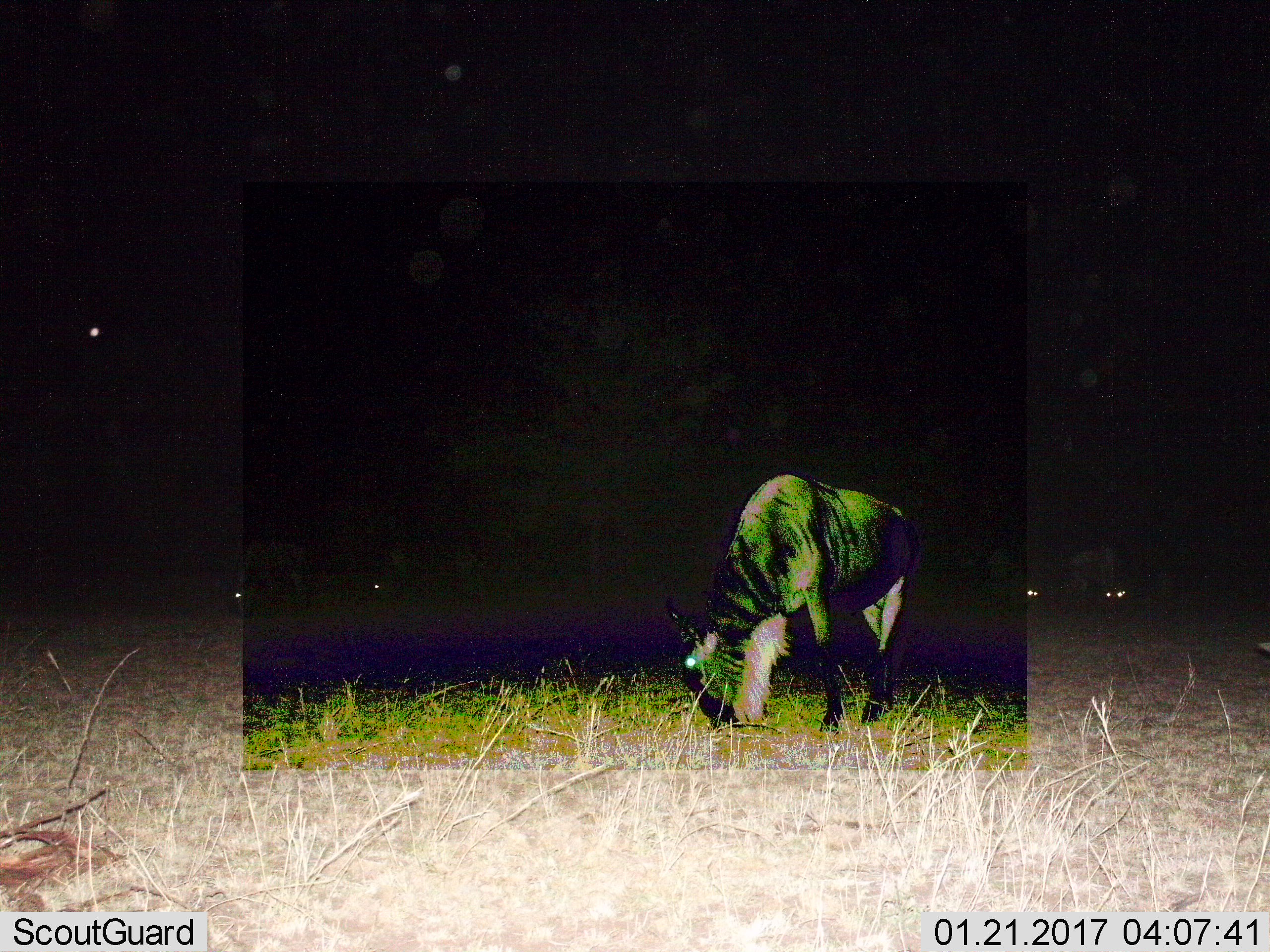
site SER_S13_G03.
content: unidentified animal